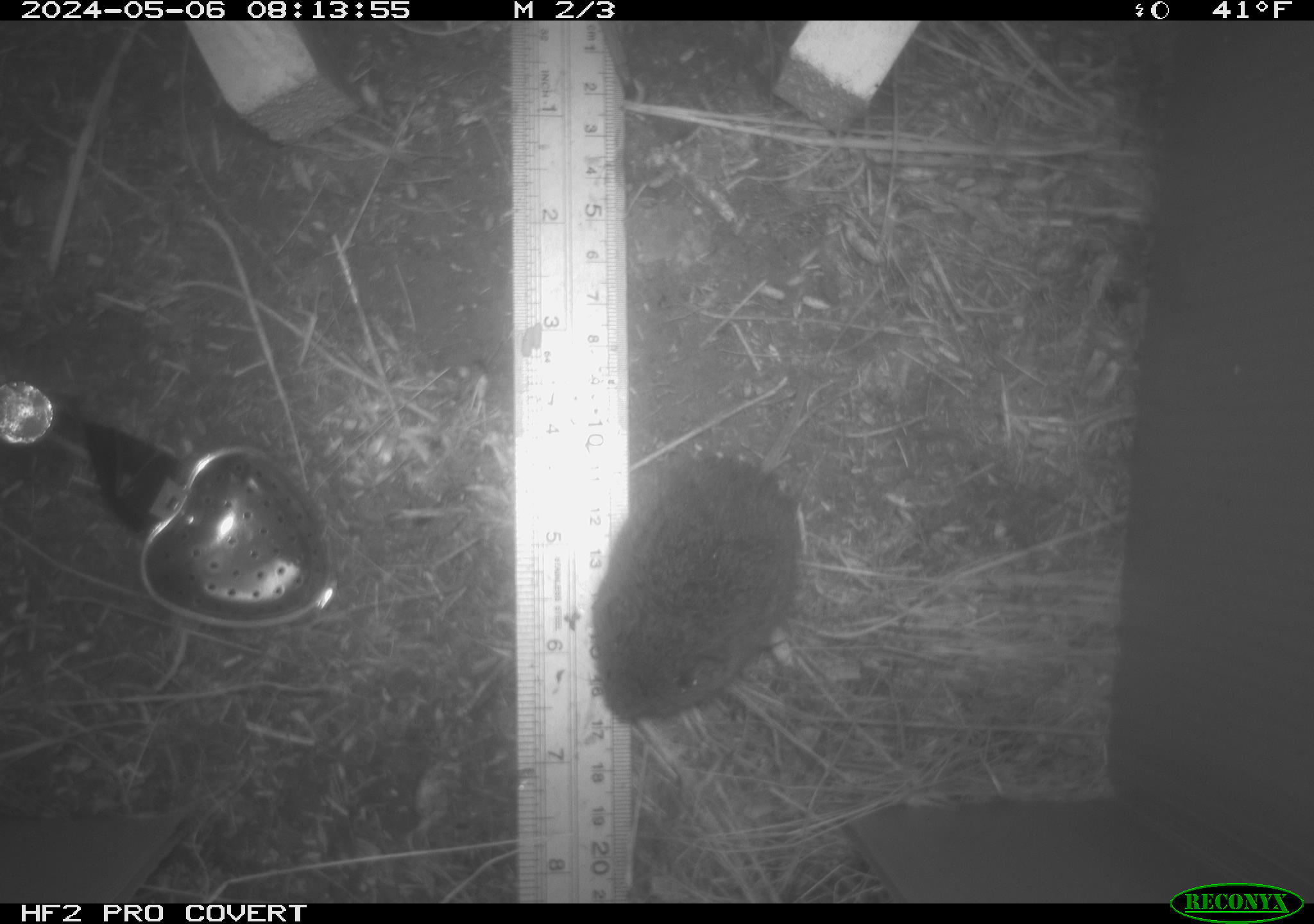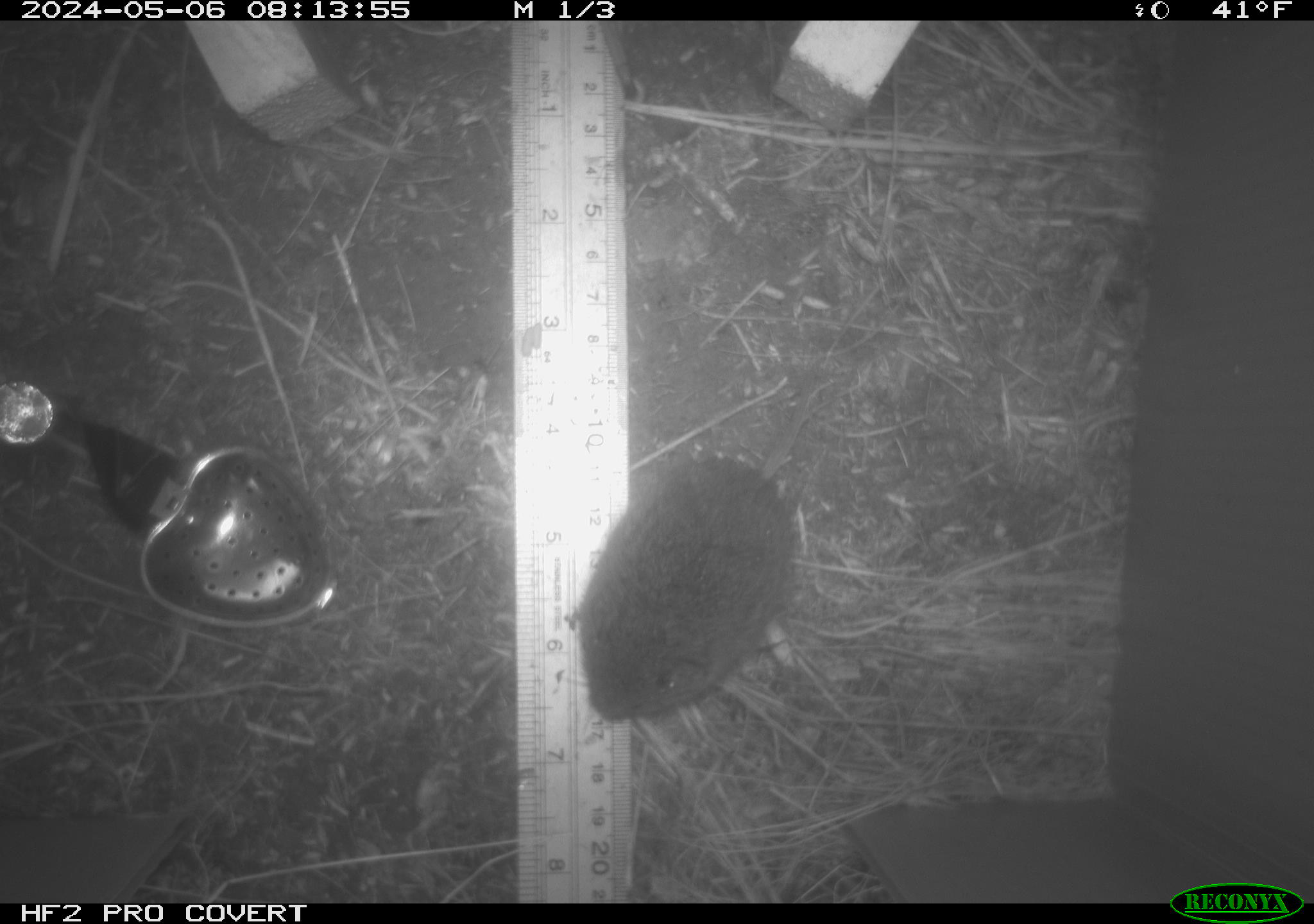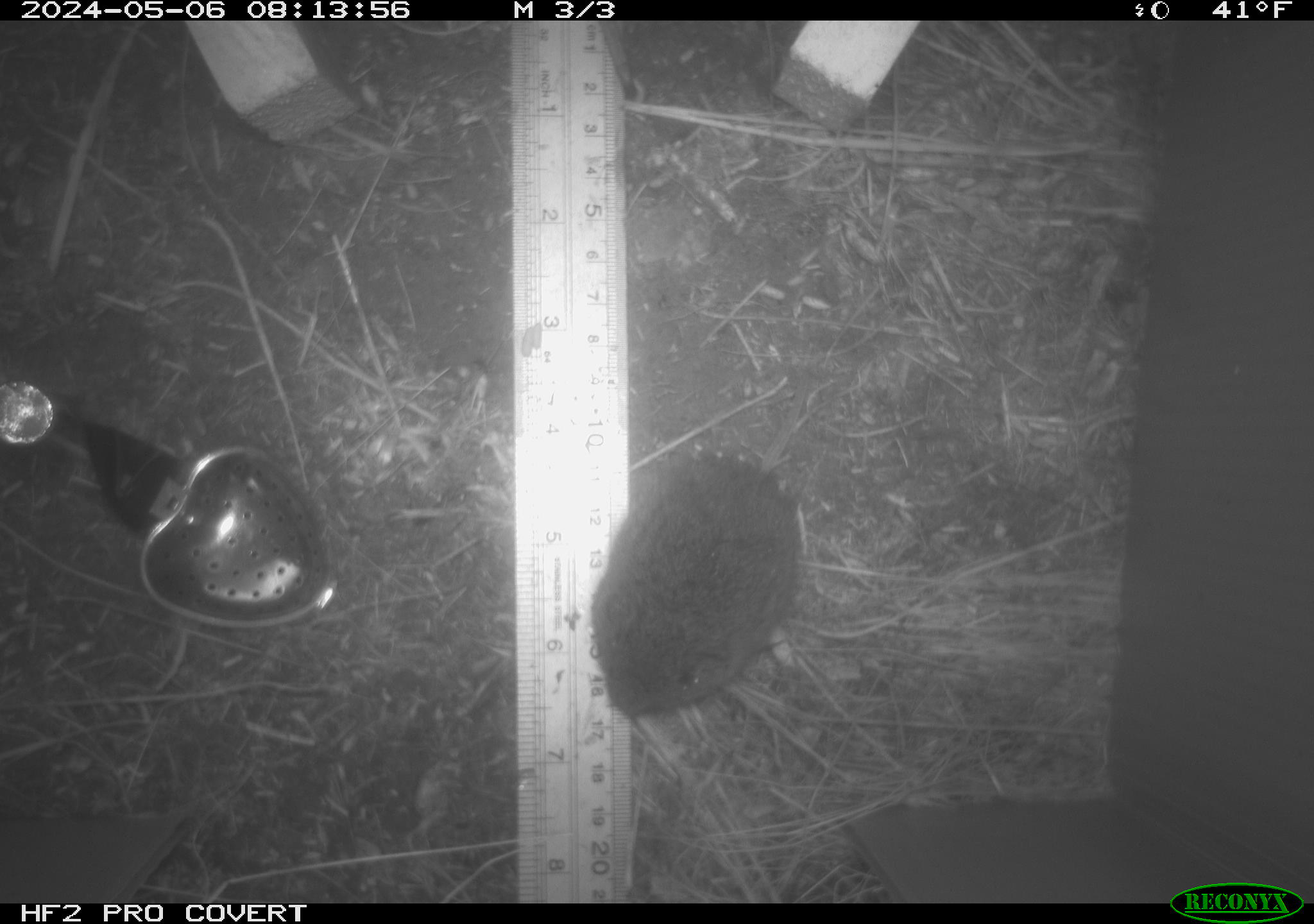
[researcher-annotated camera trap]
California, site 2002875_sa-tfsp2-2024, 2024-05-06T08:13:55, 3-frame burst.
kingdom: Animalia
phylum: Chordata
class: Mammalia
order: Rodentia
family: Cricetidae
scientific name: Arvicolinae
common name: voles, lemmings, and muskrats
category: arvicolinae subfamily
Arvicolinae subfamily (voles, lemmings, and muskrats) (Arvicolinae).